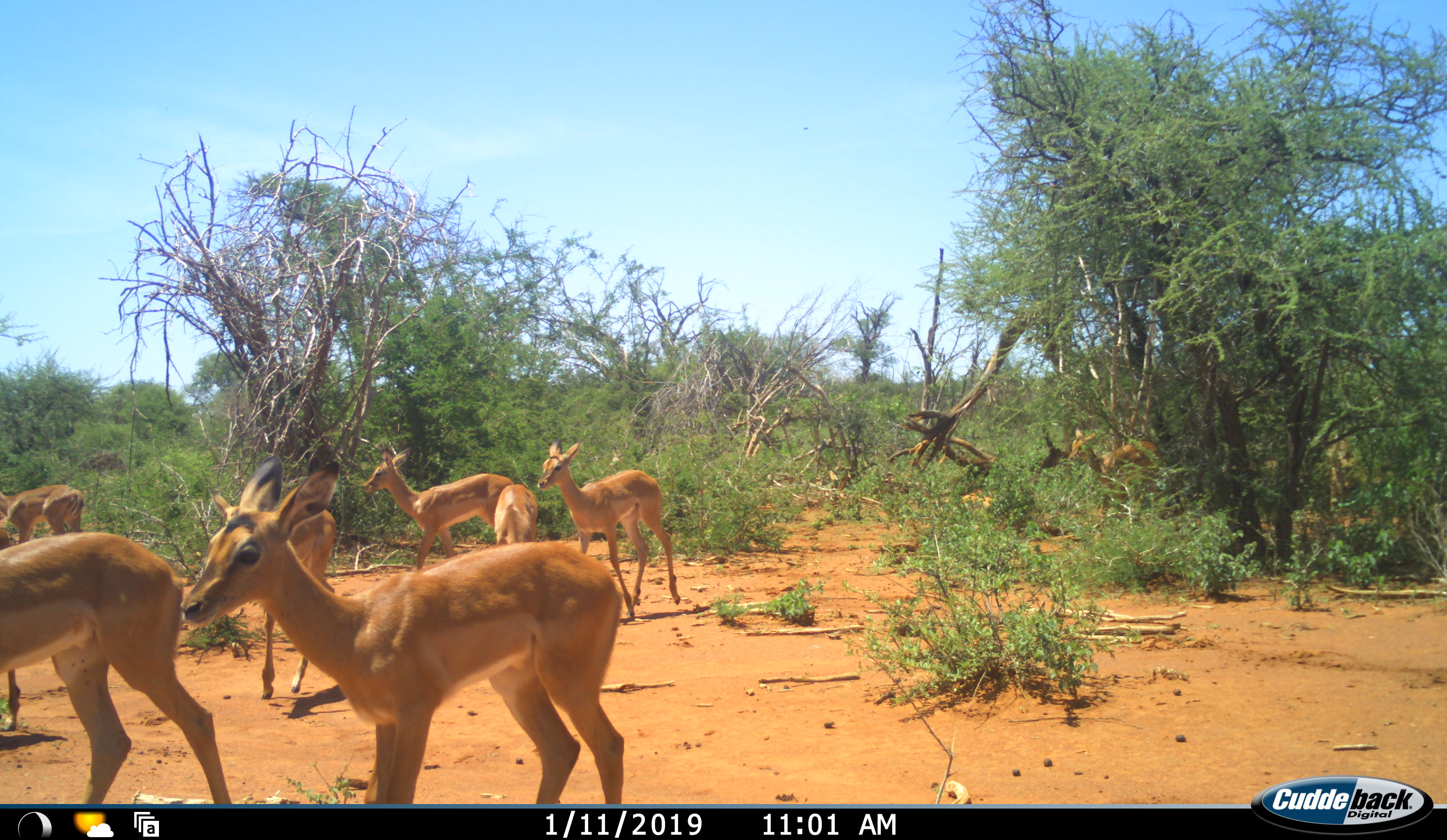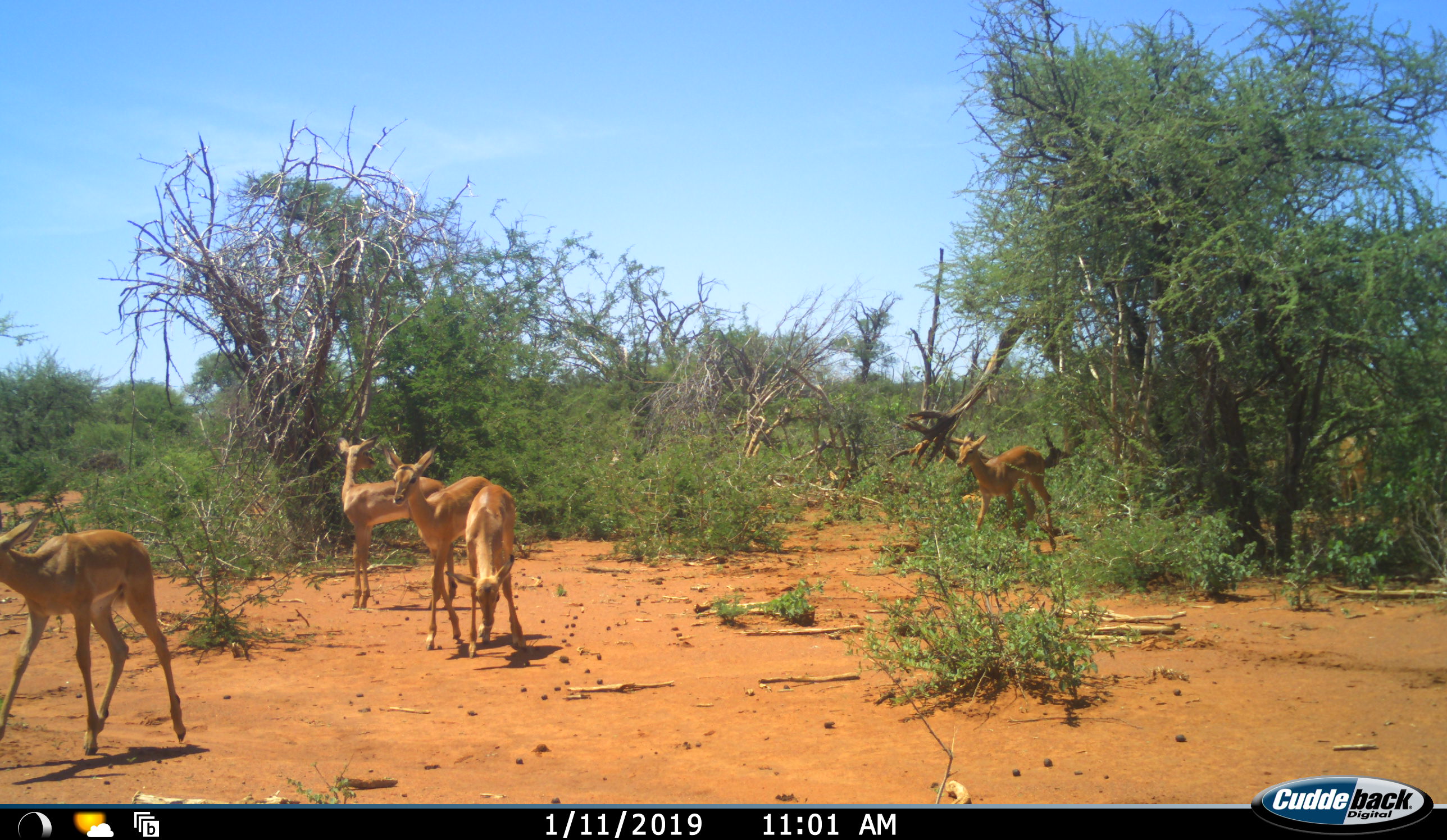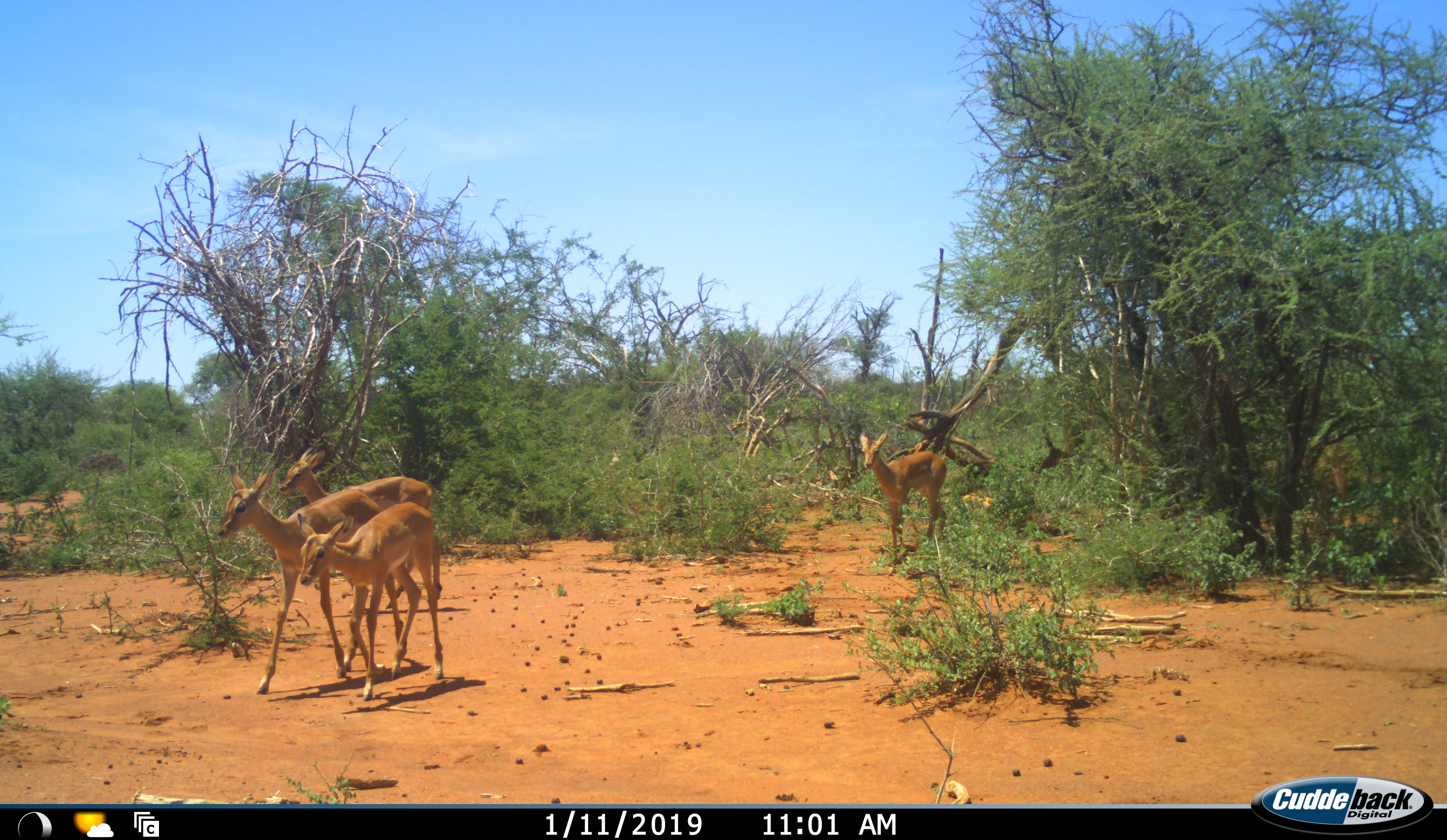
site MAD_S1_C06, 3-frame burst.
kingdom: Animalia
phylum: Chordata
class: Mammalia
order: Artiodactyla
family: Bovidae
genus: Aepyceros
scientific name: Aepyceros melampus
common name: impala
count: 9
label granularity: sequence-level